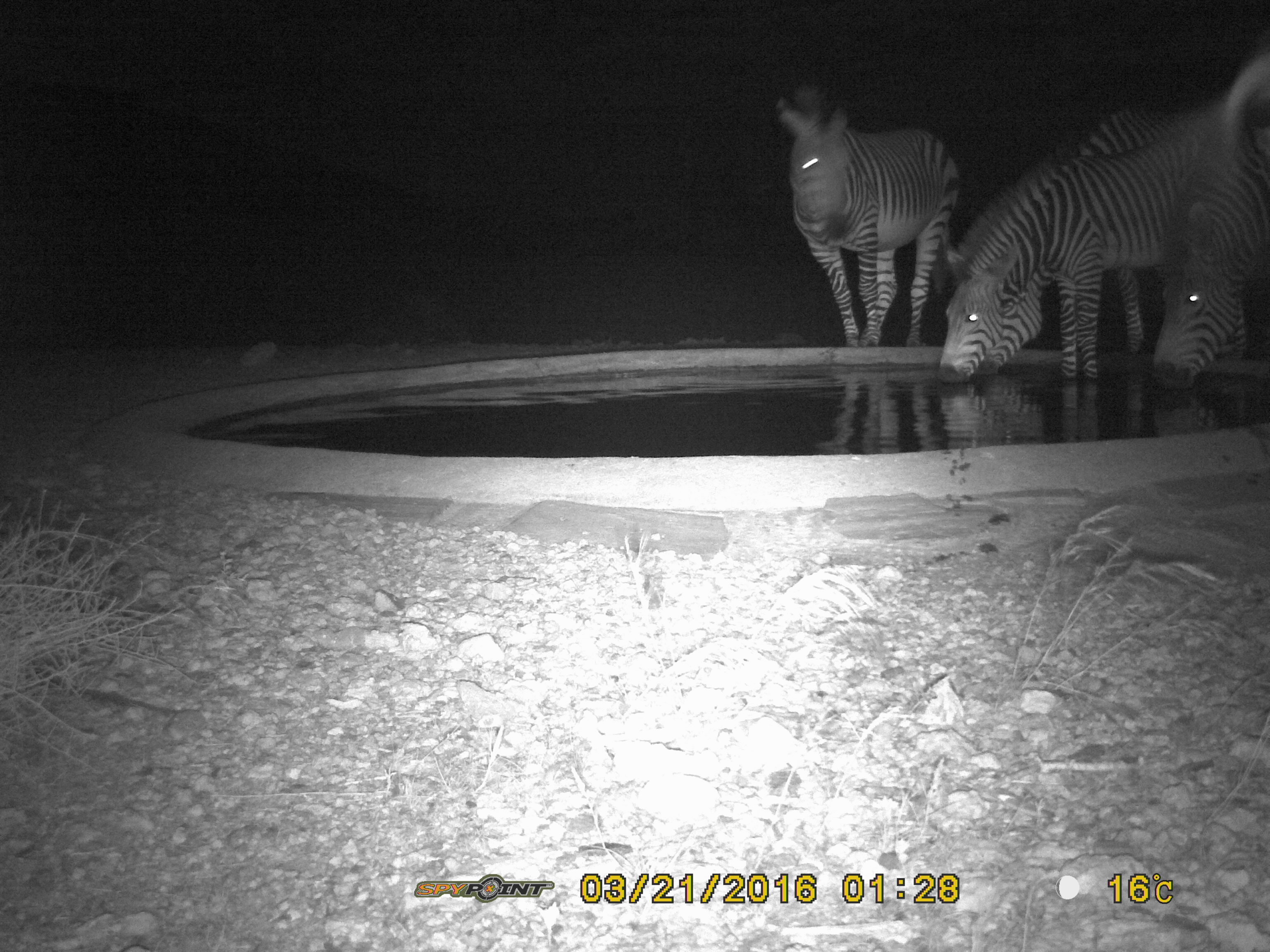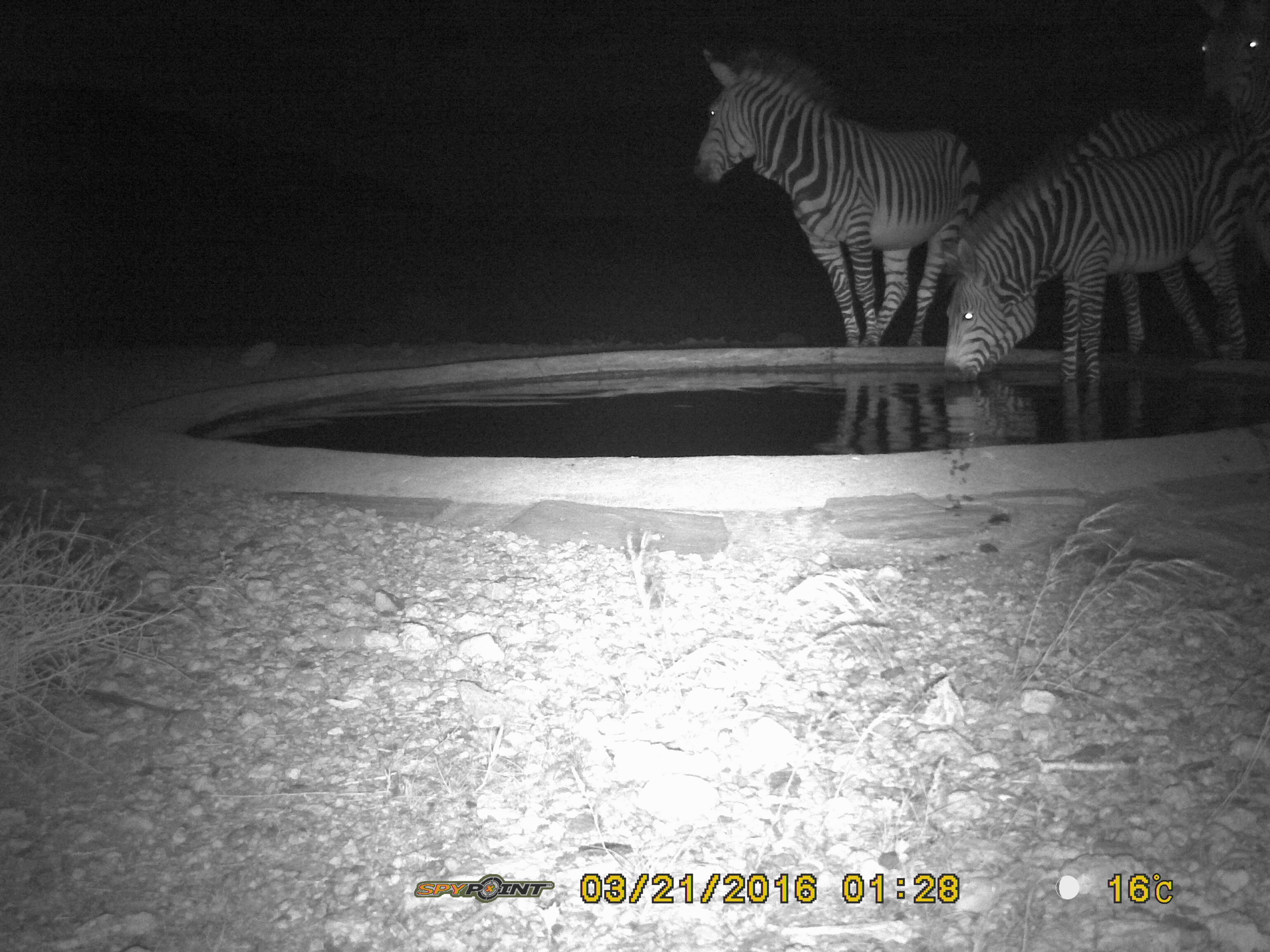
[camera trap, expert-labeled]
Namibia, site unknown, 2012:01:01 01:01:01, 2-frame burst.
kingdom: Animalia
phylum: Chordata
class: Mammalia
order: Perissodactyla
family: Equidae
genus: Equus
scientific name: Equus zebra hartmannae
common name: hartmann's mountain zebra